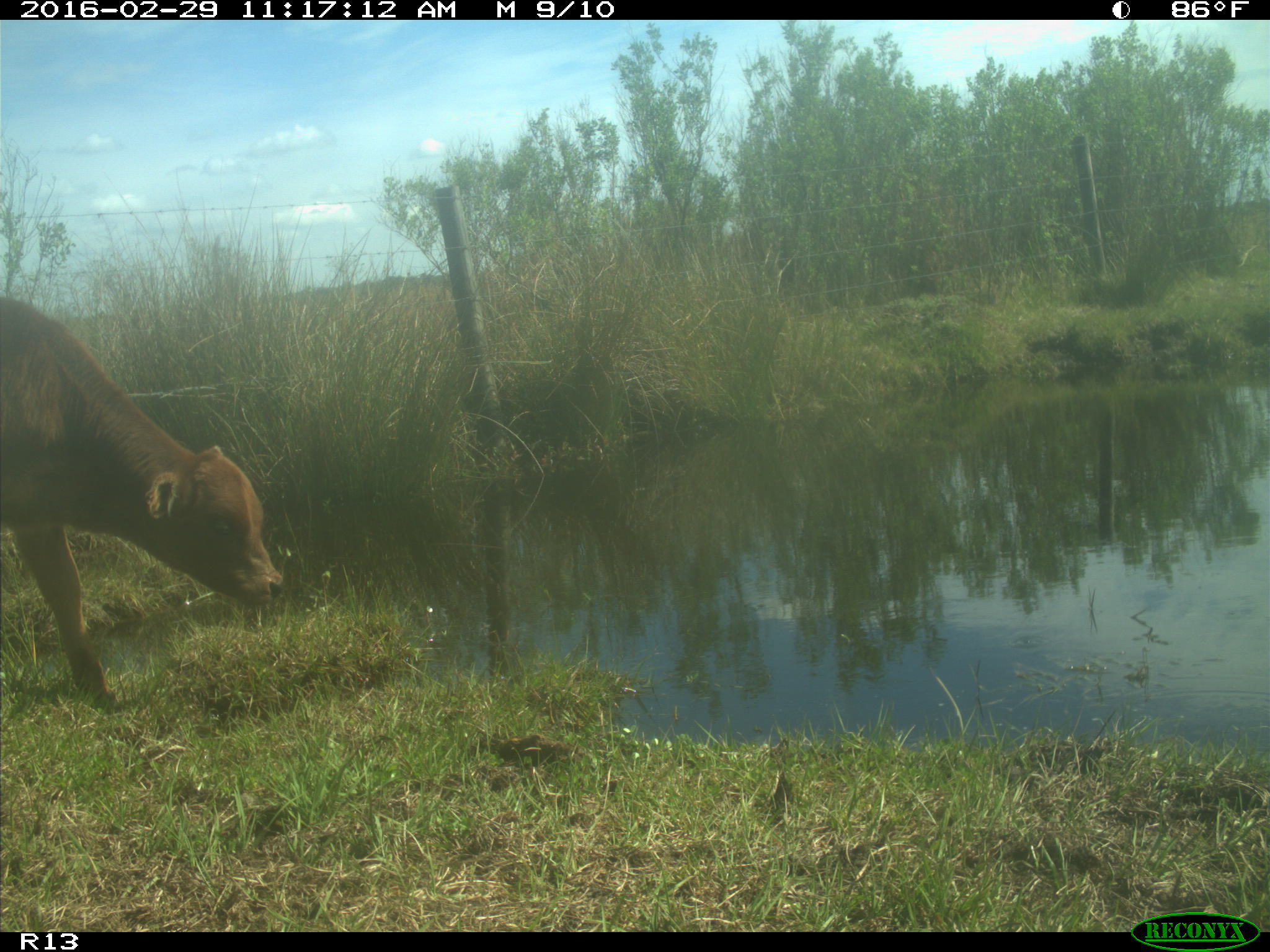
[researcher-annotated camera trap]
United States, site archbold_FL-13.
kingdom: Animalia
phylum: Chordata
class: Mammalia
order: Artiodactyla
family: Bovidae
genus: Bos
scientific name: Bos taurus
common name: domestic cow